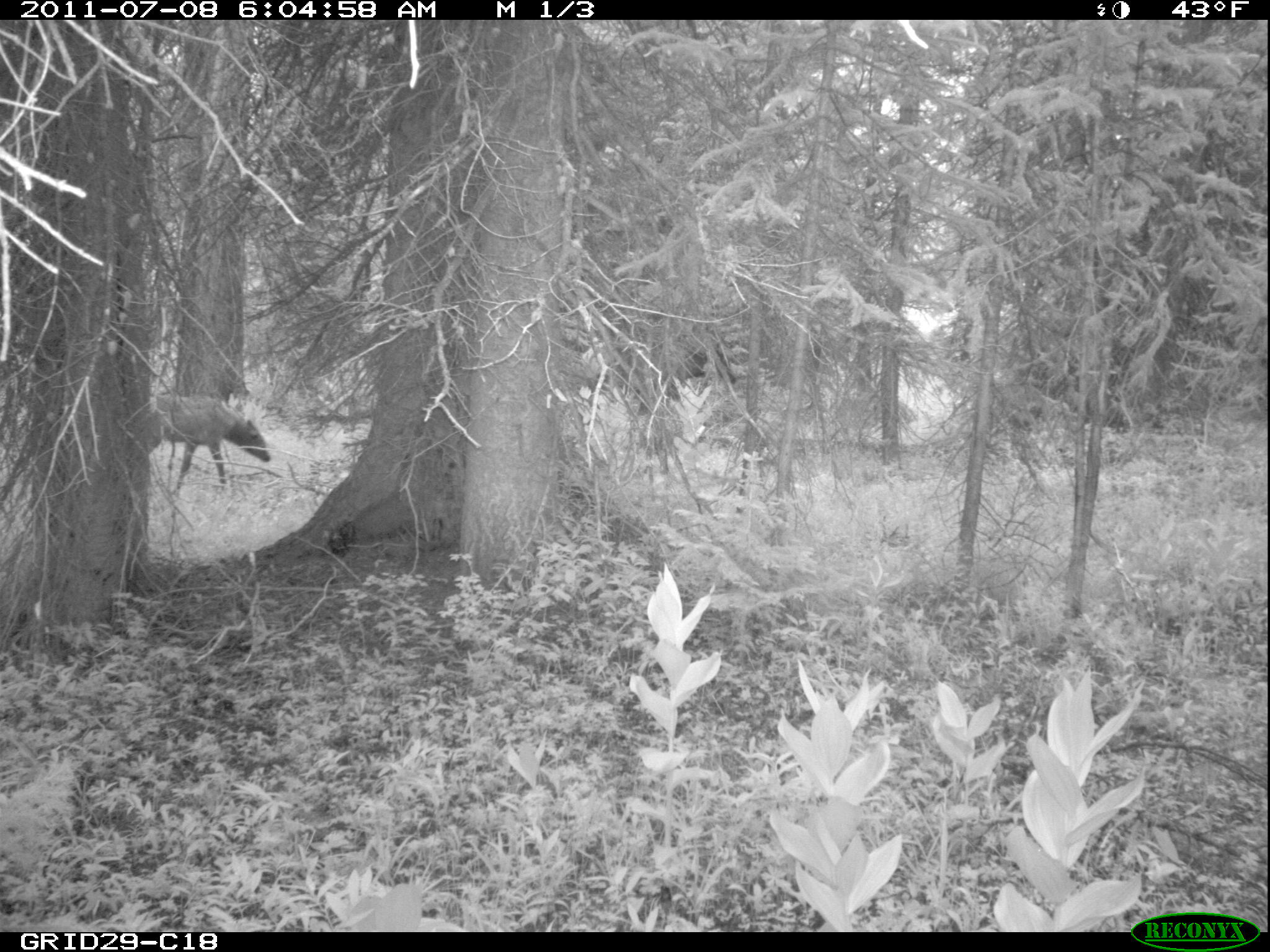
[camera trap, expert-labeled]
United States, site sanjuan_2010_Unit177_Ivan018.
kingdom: Animalia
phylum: Chordata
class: Mammalia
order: Artiodactyla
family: Cervidae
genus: Cervus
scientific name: Cervus elaphus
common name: red deer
Cervus elaphus (red deer).